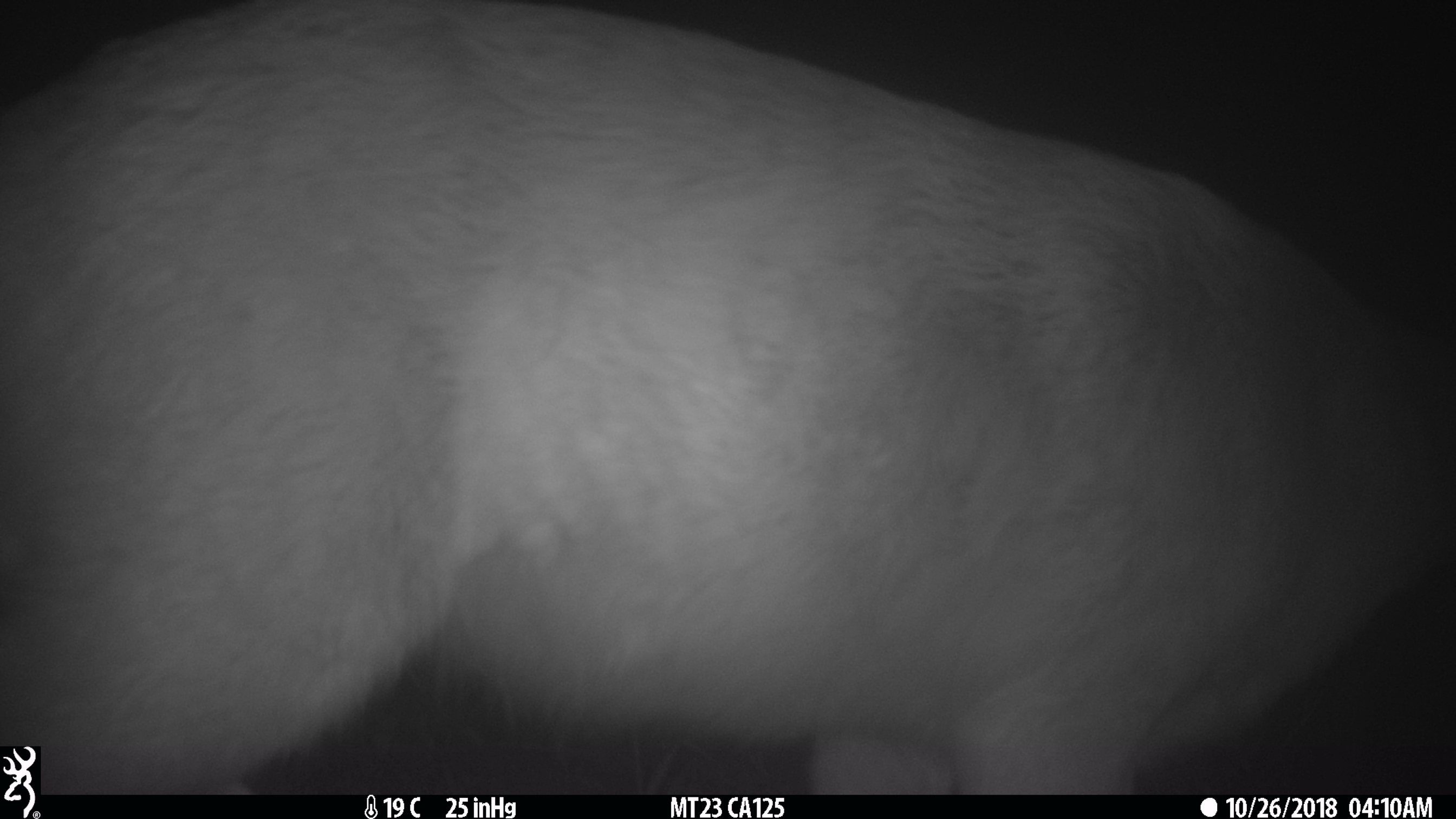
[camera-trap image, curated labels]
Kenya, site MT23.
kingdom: Animalia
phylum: Chordata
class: Mammalia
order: Artiodactyla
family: Bovidae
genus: Tragelaphus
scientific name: Tragelaphus scriptus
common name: bushbuck